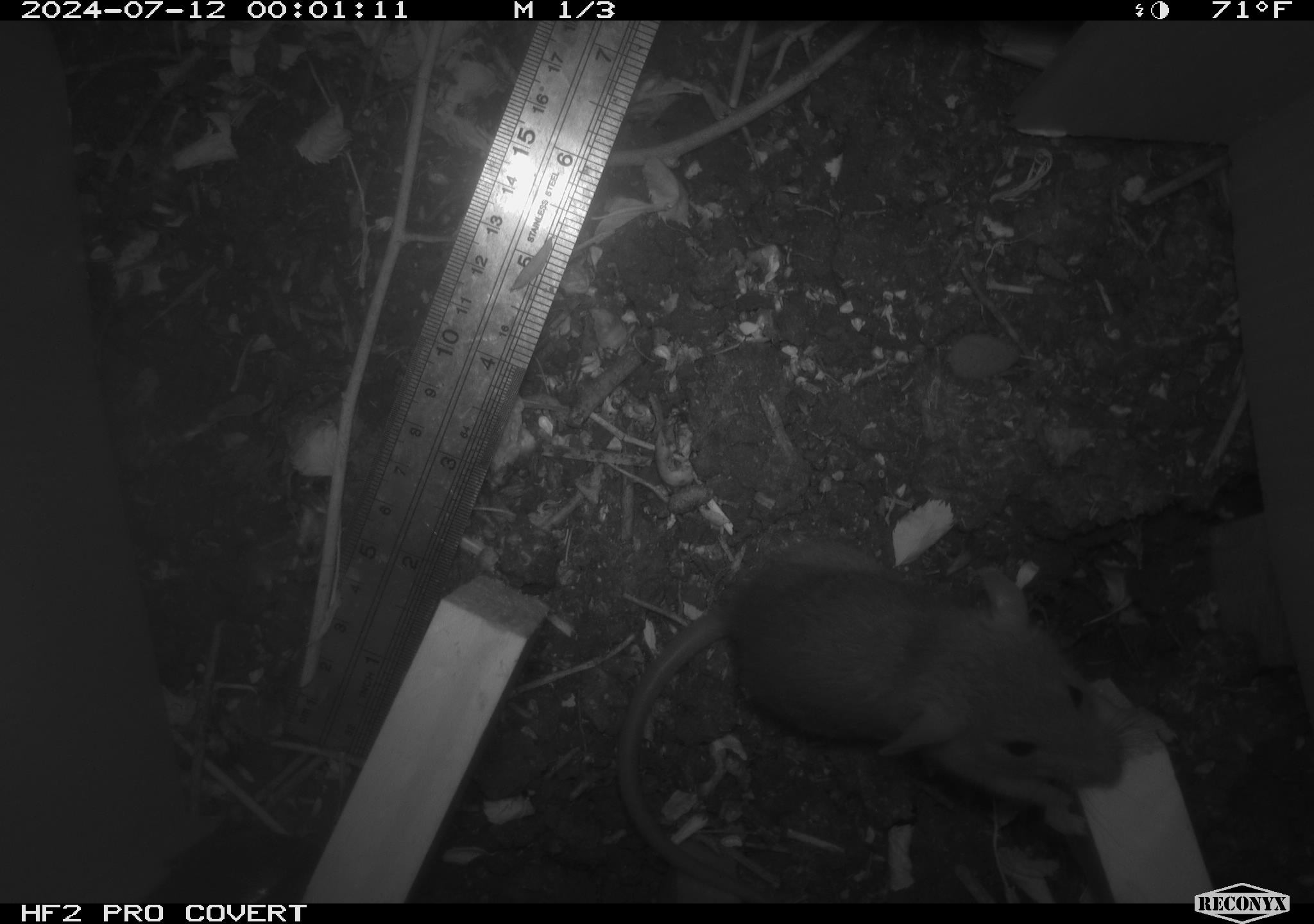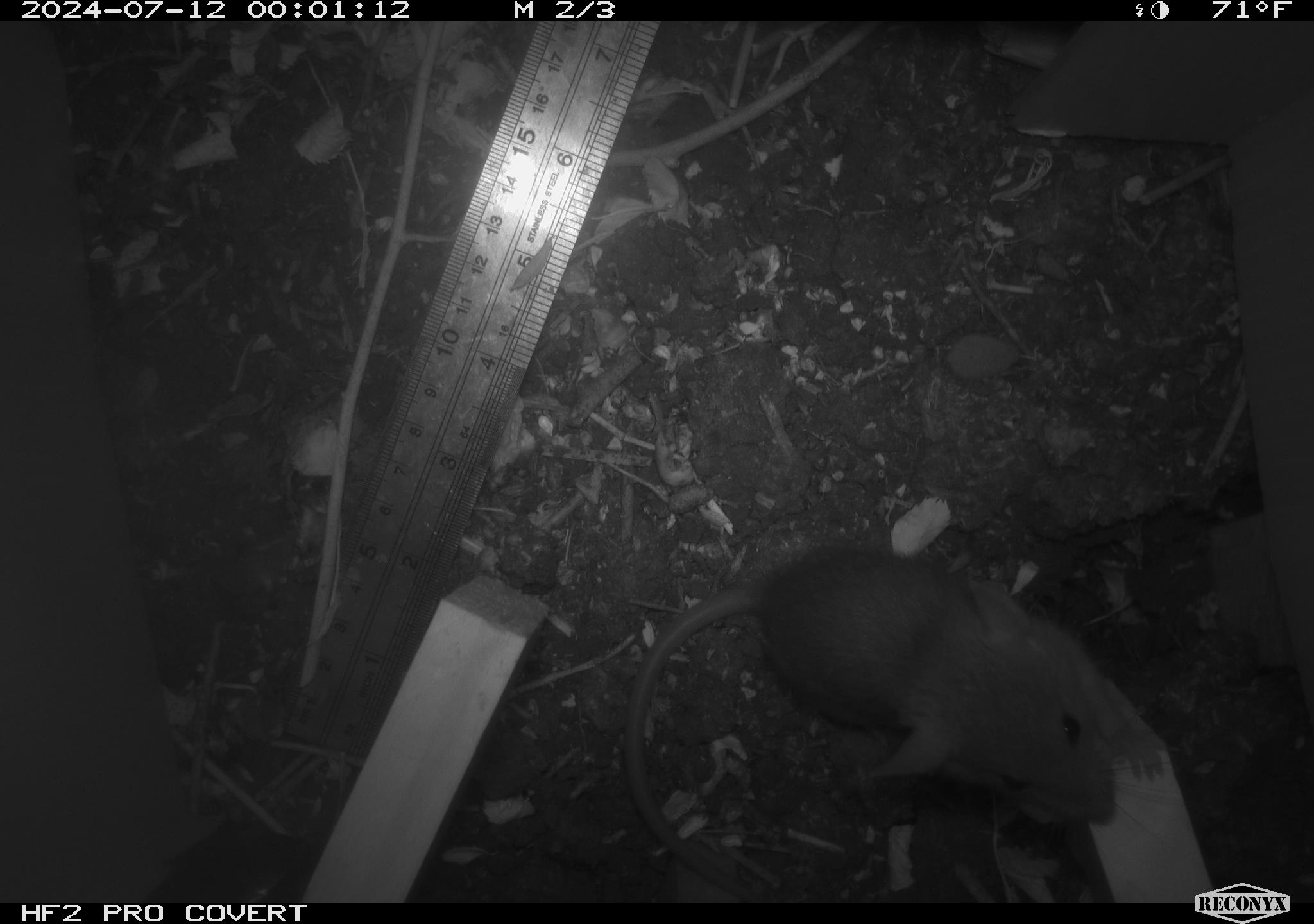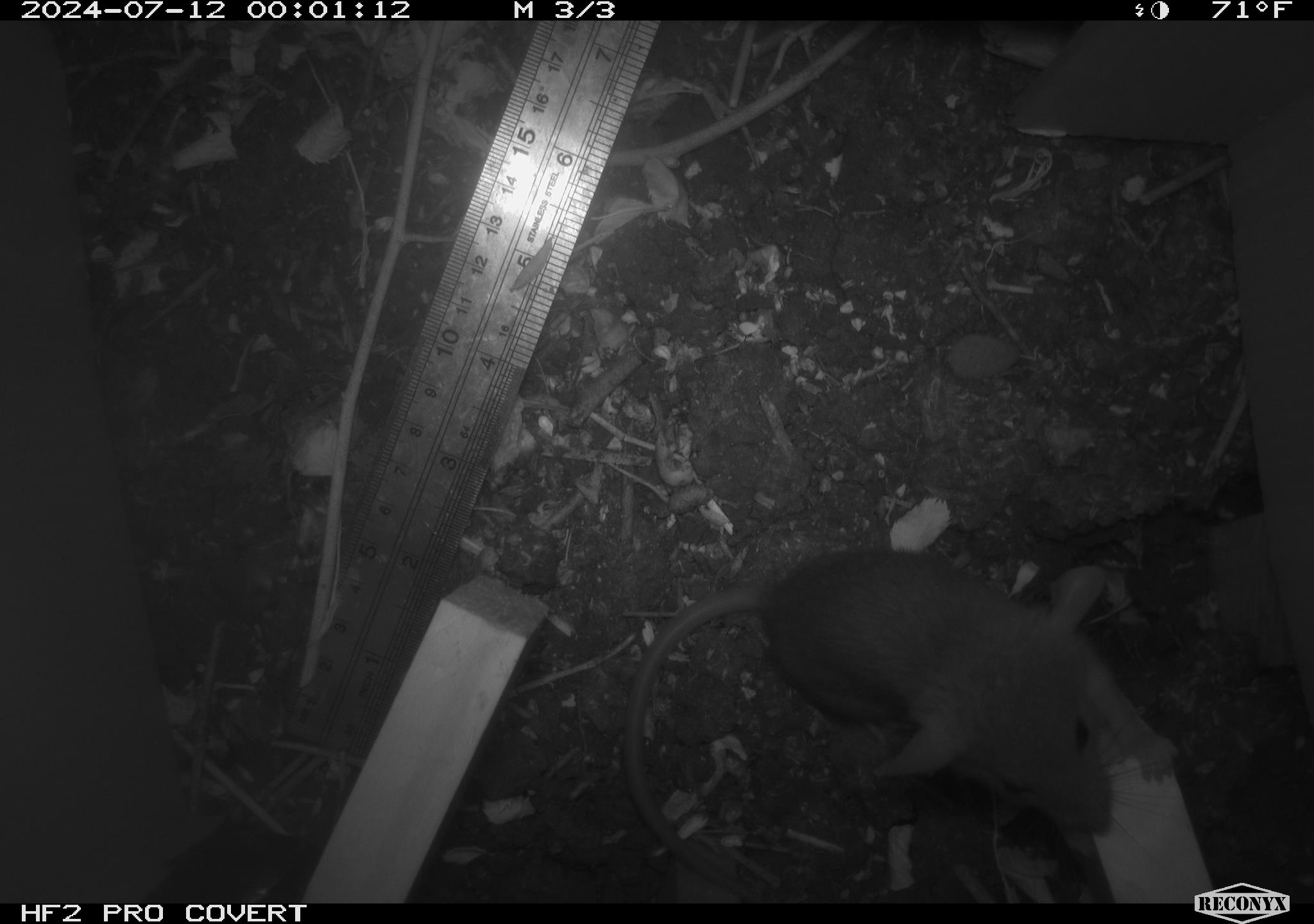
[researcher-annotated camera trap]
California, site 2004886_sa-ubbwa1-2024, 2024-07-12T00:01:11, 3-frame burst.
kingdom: Animalia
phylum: Chordata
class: Mammalia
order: Rodentia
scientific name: Rodentia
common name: mouse species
Mouse species (Rodentia).